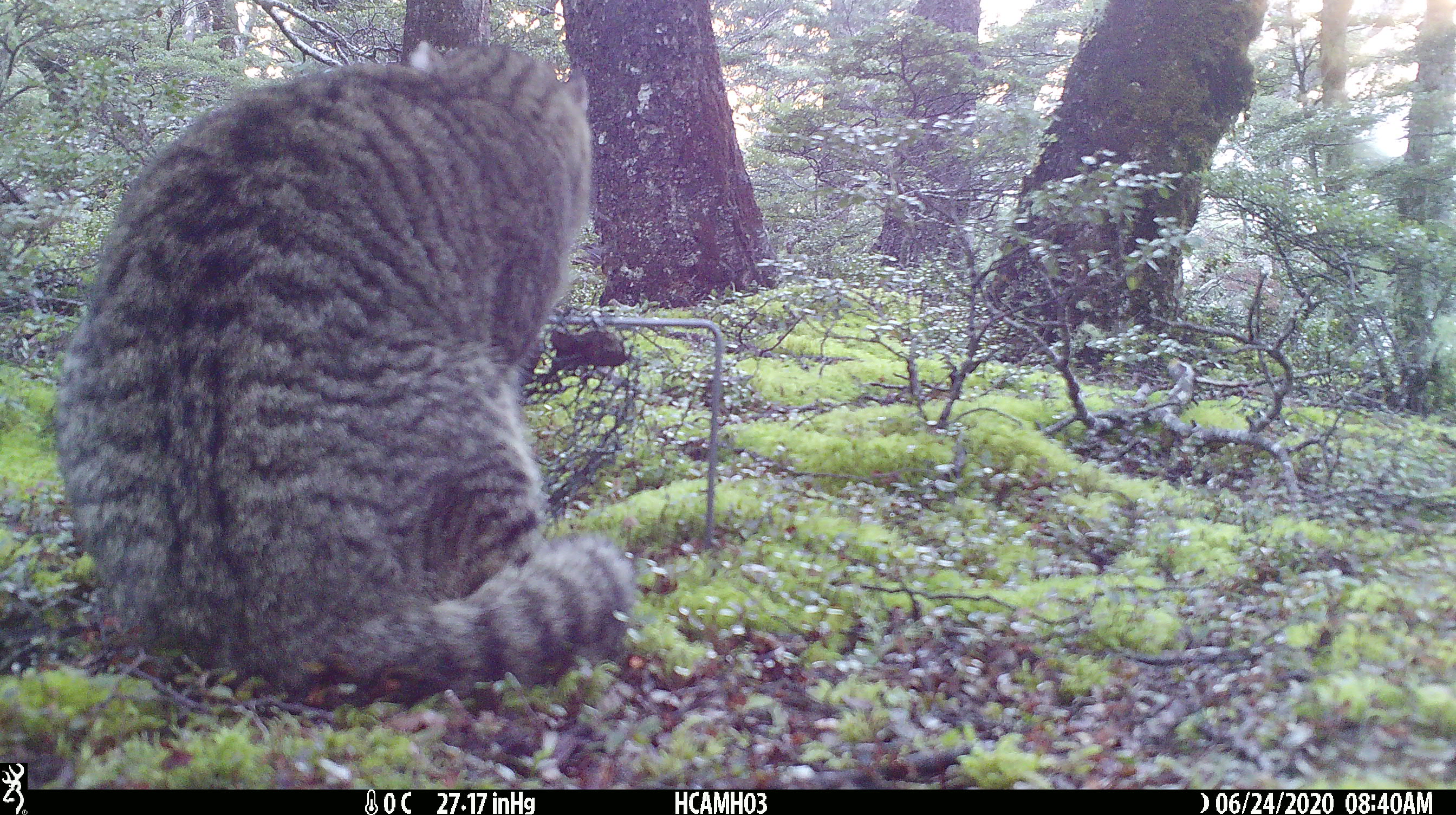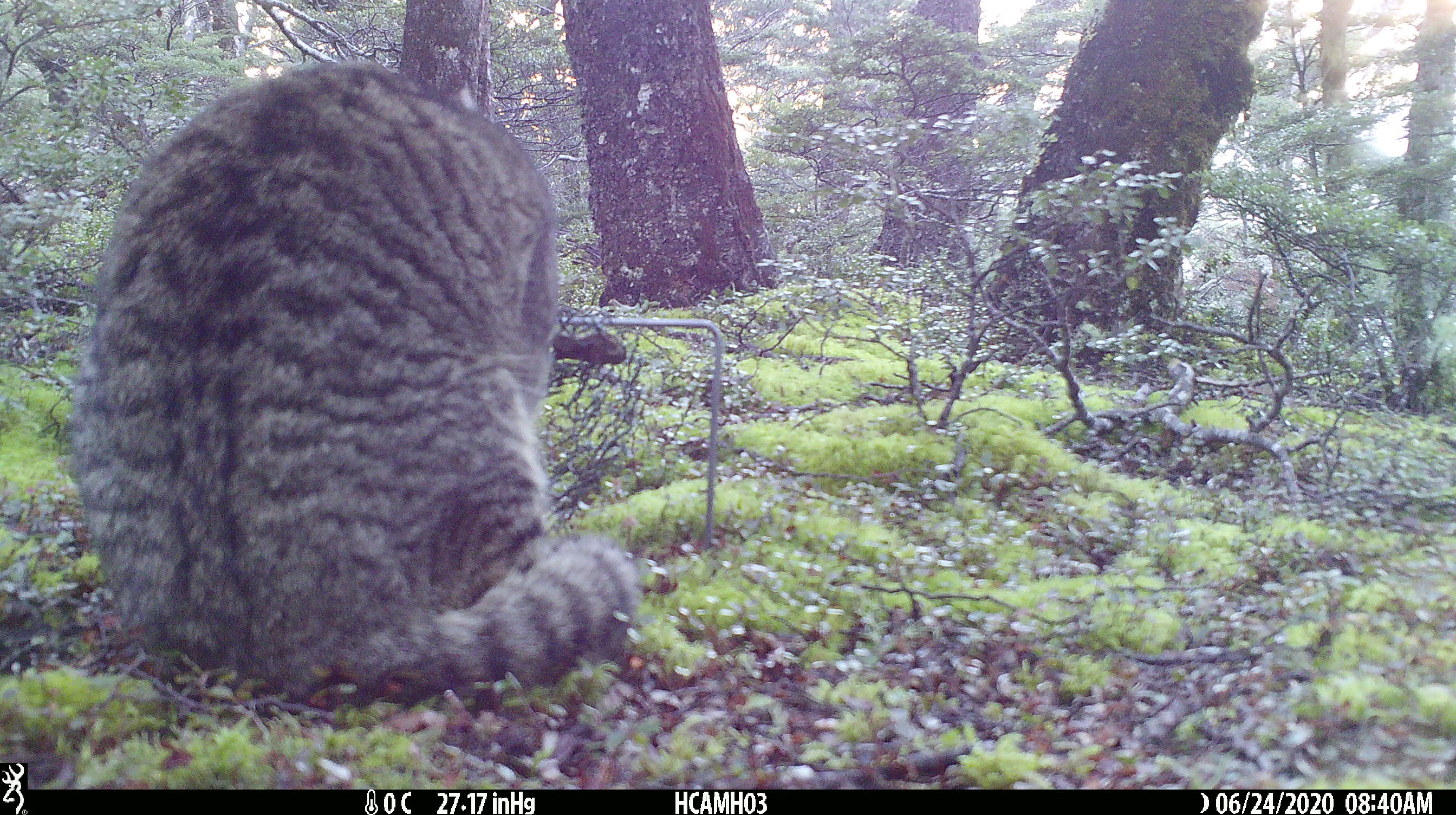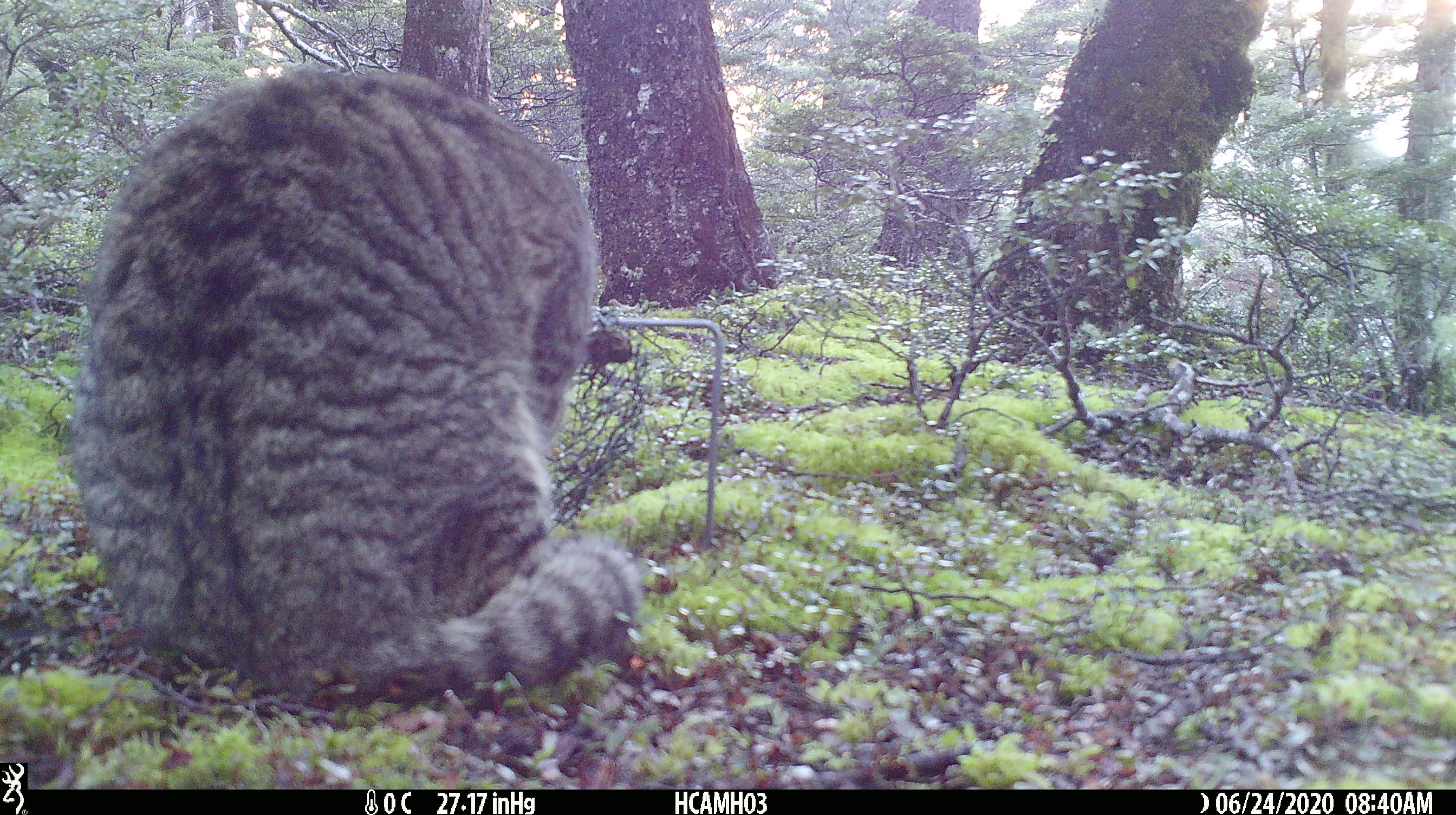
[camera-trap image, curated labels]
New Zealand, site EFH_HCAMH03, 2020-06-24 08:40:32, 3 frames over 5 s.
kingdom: Animalia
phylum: Chordata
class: Mammalia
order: Carnivora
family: Felidae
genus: Felis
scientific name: Felis catus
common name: domestic cat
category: cat